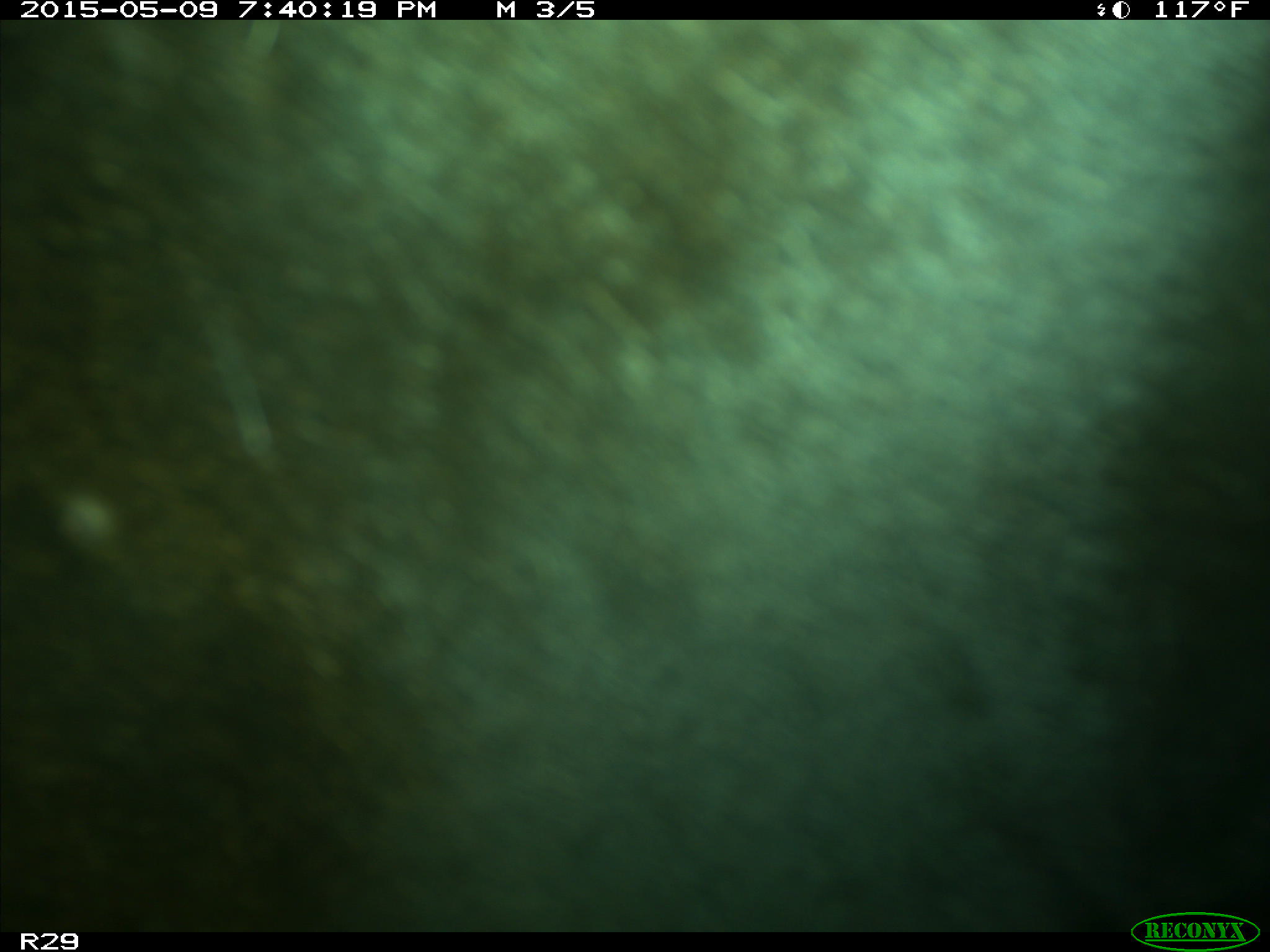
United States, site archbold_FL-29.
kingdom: Animalia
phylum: Chordata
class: Mammalia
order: Artiodactyla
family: Bovidae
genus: Bos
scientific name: Bos taurus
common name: domestic cow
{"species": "Bos taurus (domestic cow)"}